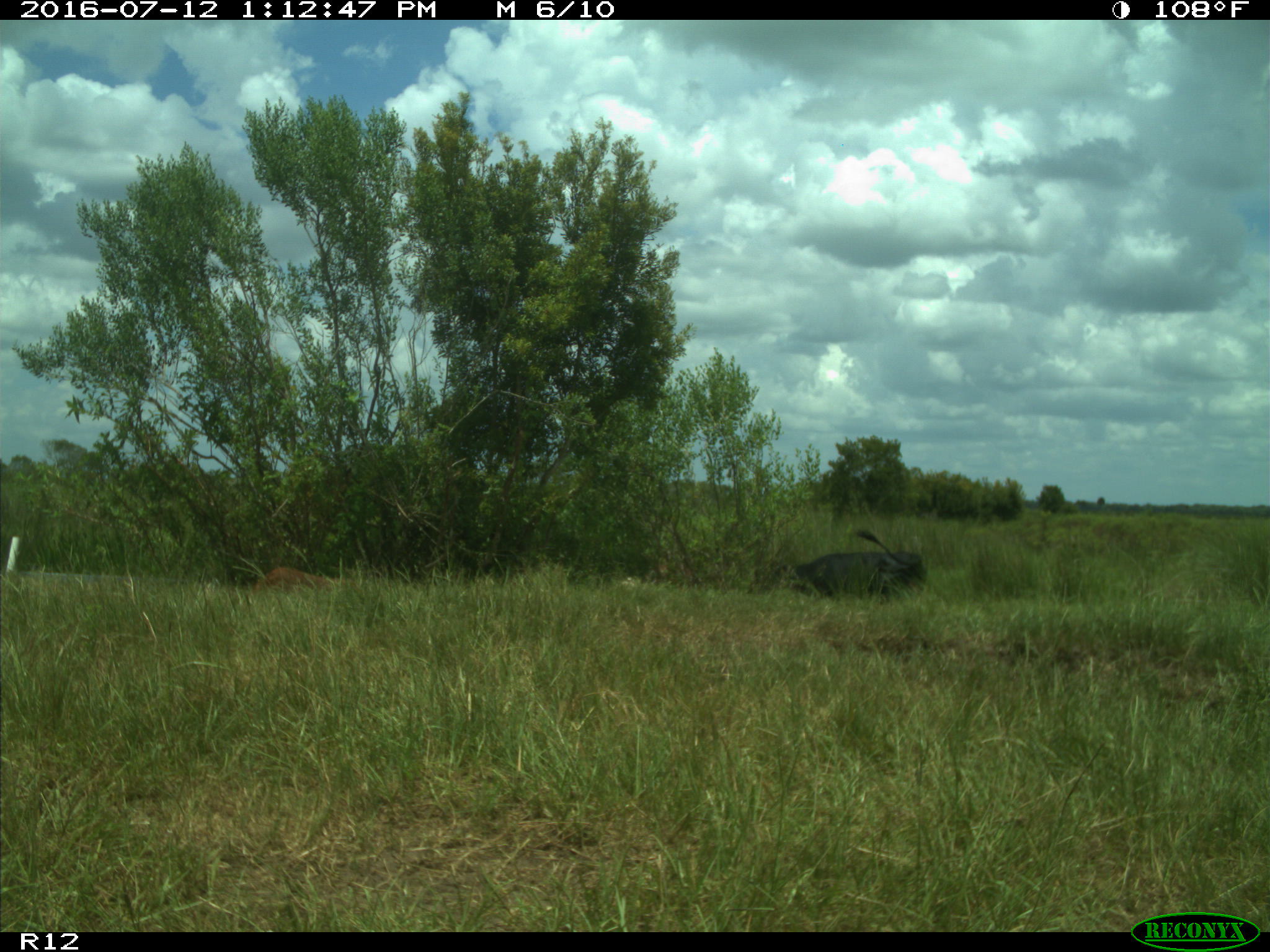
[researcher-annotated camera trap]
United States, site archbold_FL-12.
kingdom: Animalia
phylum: Chordata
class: Mammalia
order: Artiodactyla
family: Bovidae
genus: Bos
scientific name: Bos taurus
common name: domestic cow